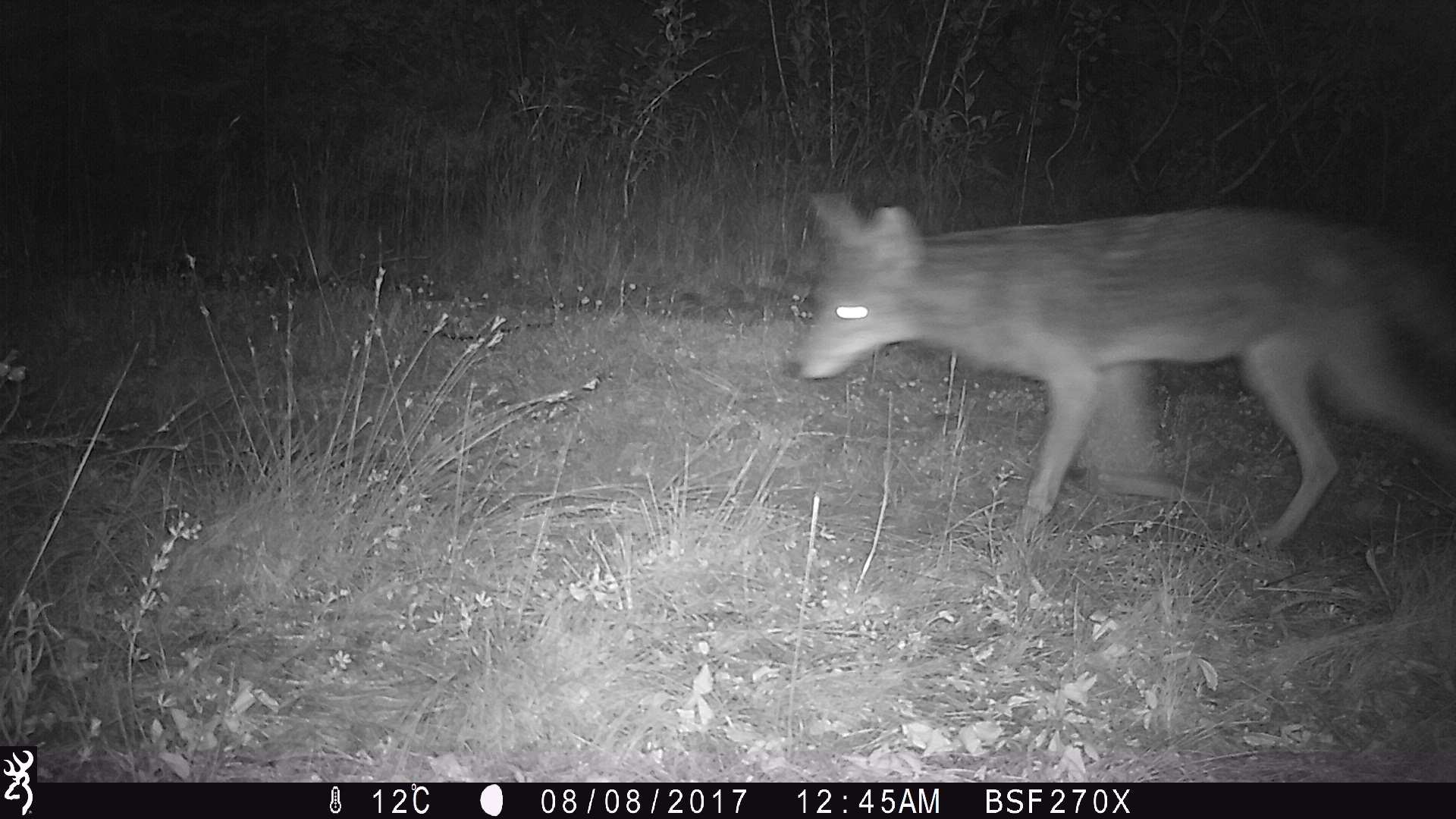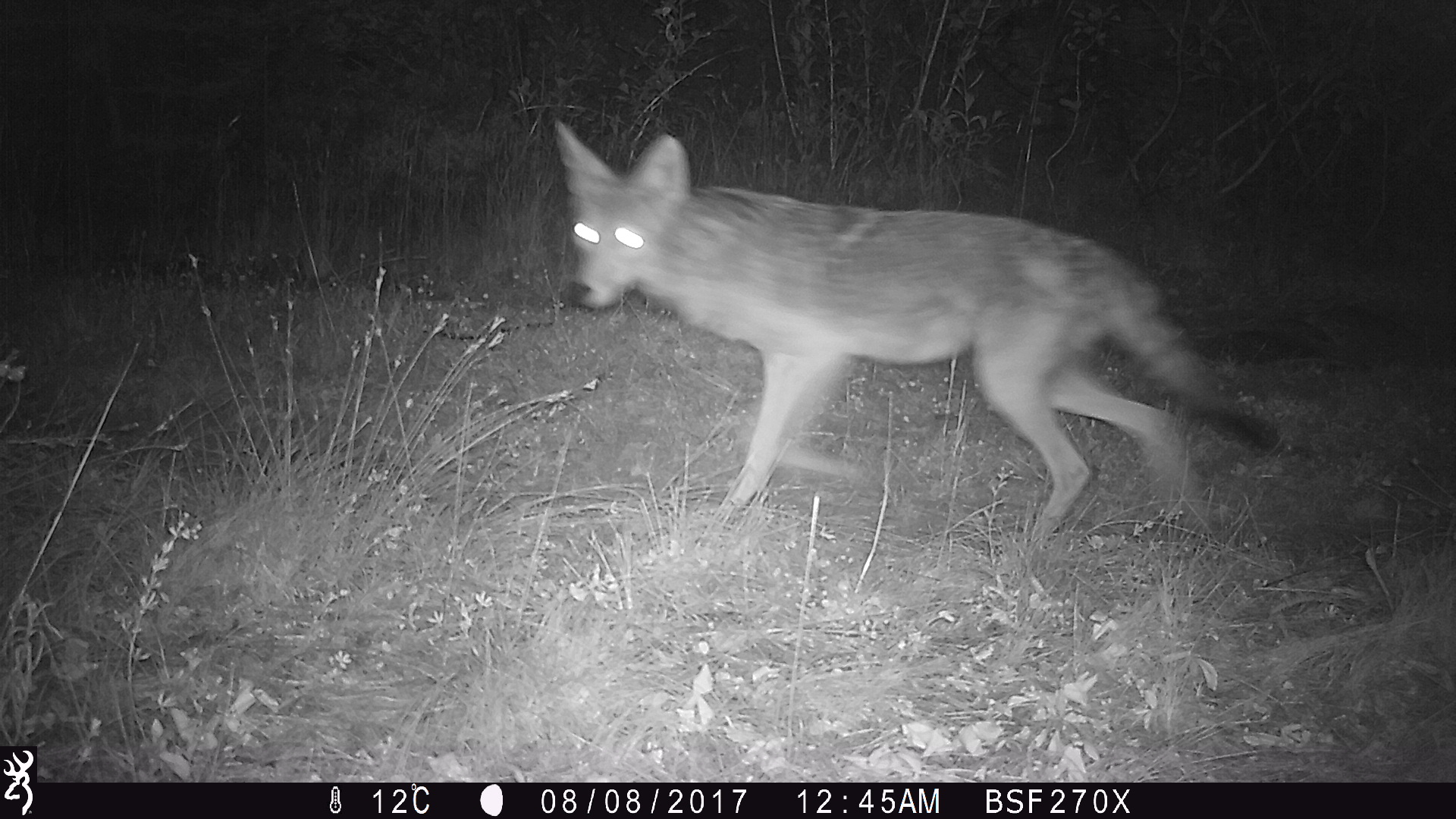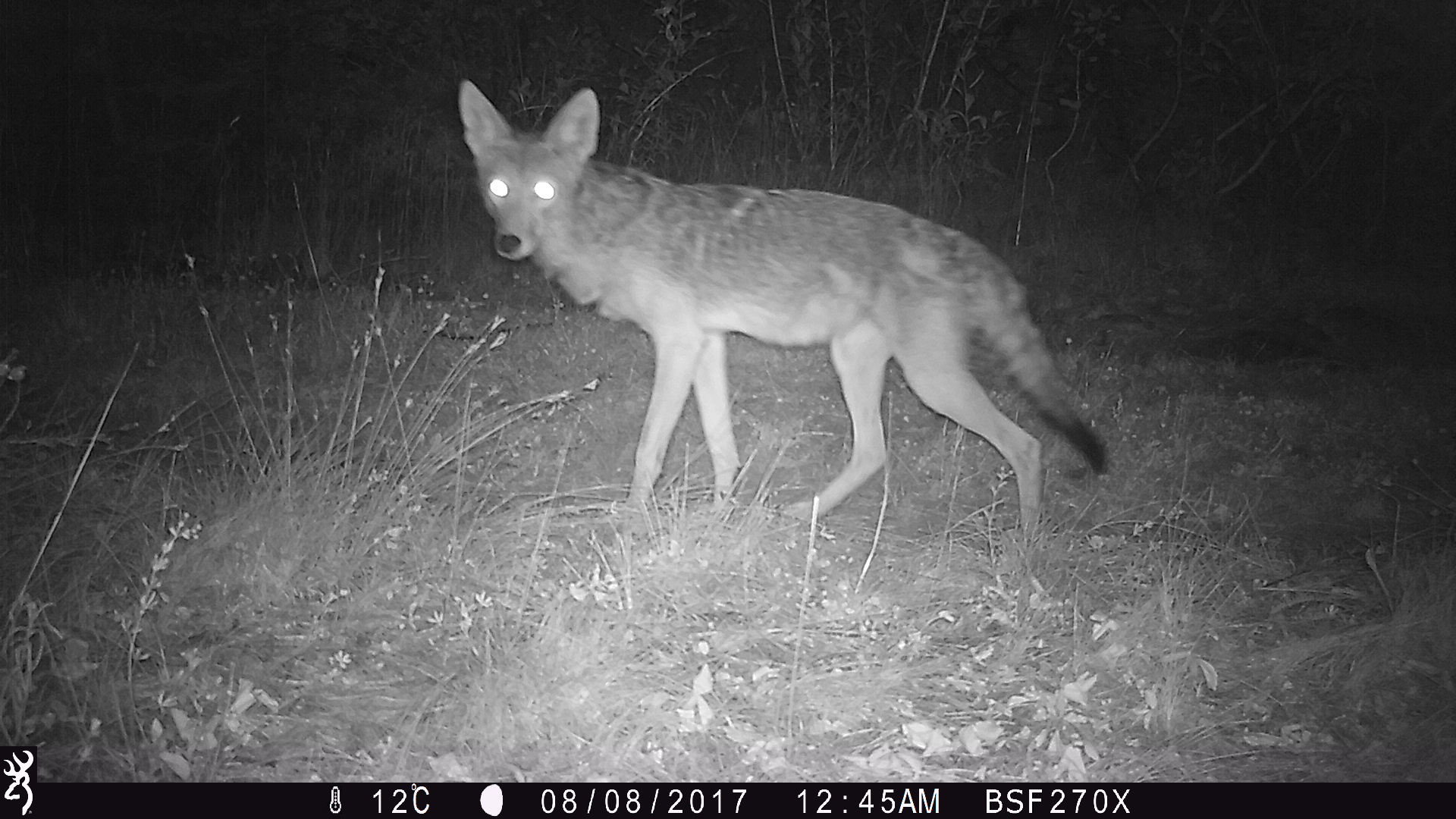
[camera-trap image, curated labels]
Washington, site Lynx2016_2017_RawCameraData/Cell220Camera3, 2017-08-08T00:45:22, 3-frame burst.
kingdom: Animalia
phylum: Chordata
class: Mammalia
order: Carnivora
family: Canidae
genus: Canis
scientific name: Canis latrans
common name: coyote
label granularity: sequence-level